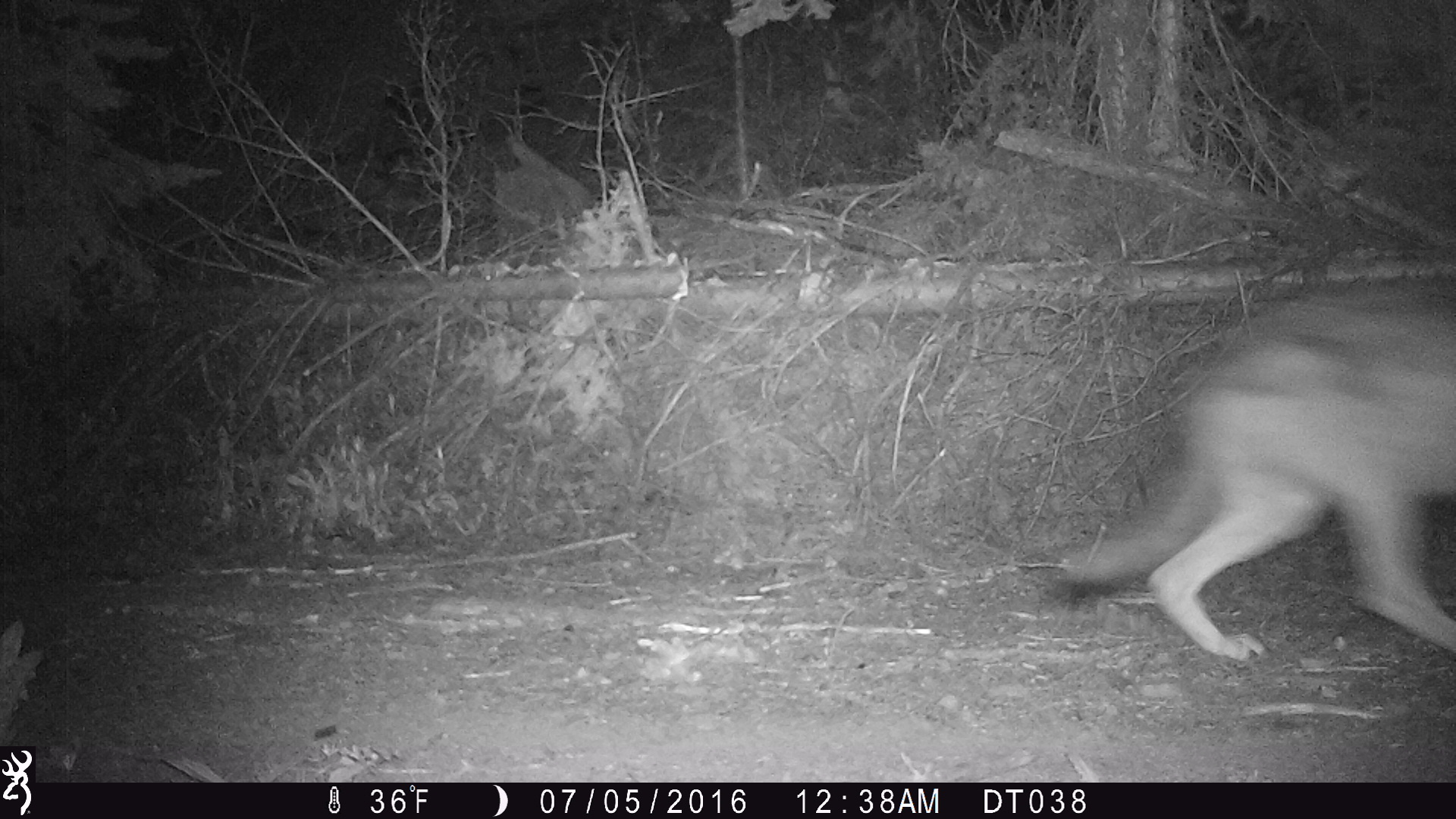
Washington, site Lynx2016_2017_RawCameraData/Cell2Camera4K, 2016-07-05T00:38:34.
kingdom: Animalia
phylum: Chordata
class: Mammalia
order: Carnivora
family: Canidae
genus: Canis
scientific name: Canis lupus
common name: gray wolf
Canis lupus (gray wolf). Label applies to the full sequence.